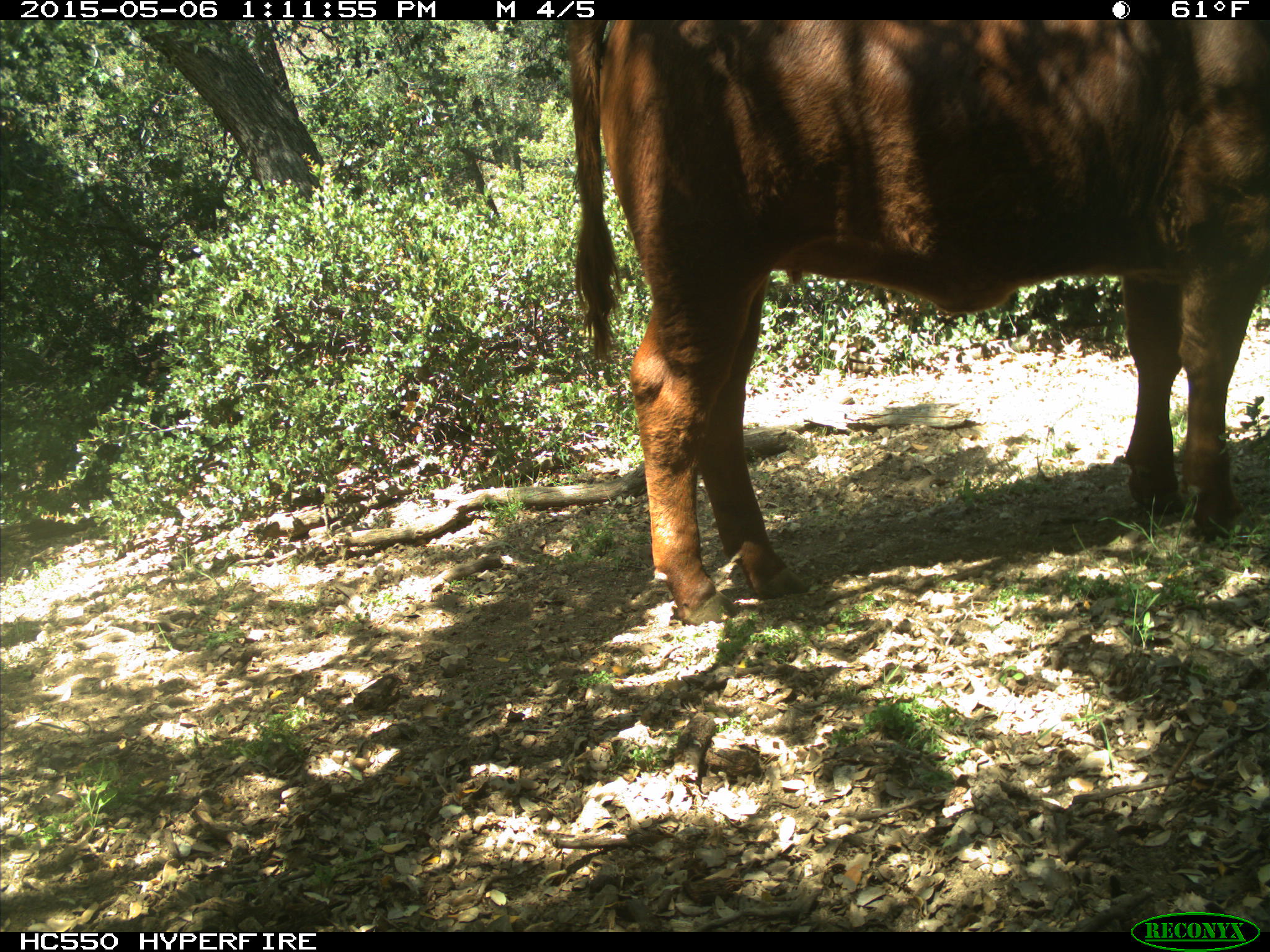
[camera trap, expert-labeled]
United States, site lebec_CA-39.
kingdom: Animalia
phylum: Chordata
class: Mammalia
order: Artiodactyla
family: Bovidae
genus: Bos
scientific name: Bos taurus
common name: domestic cow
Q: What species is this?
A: Bos taurus (domestic cow).